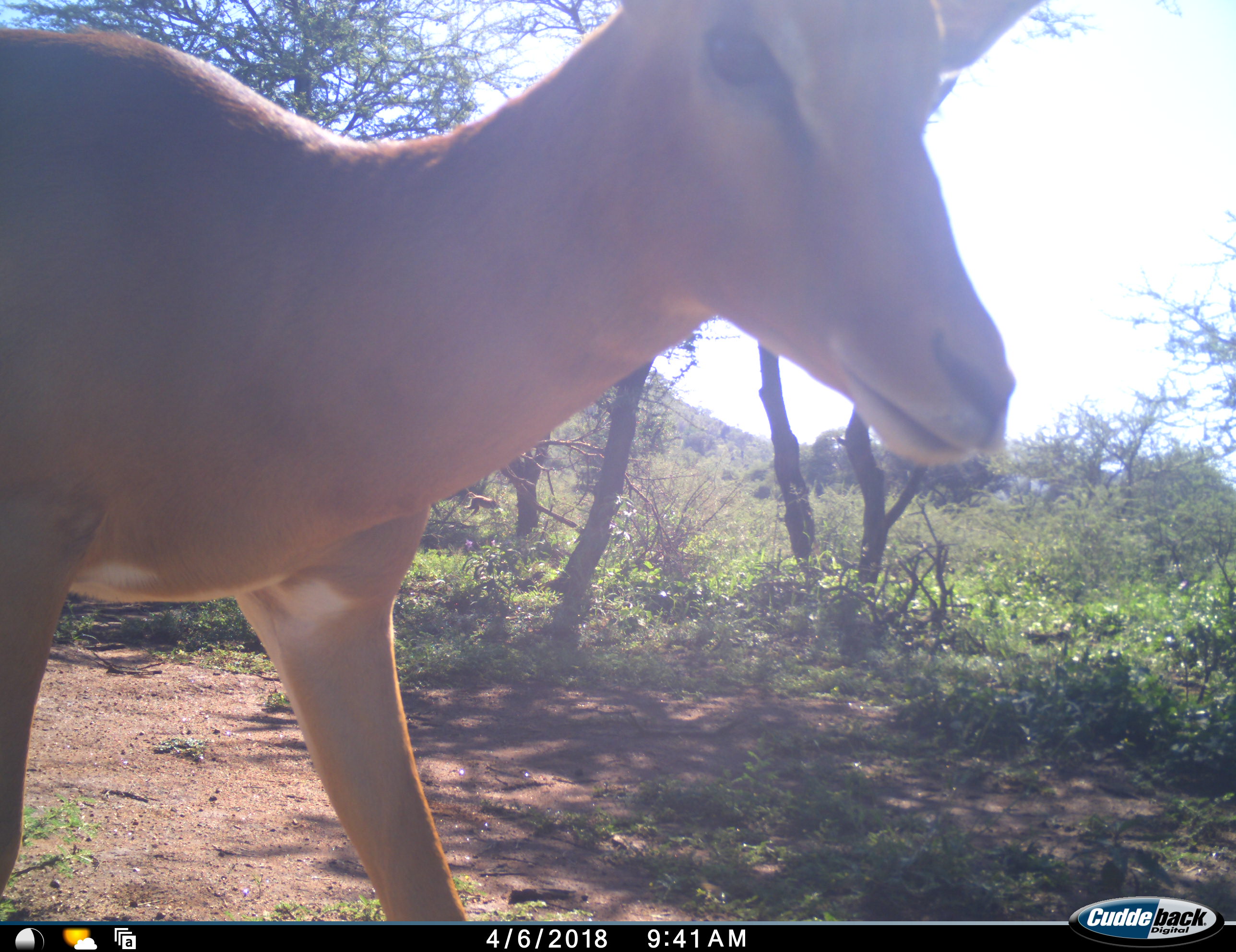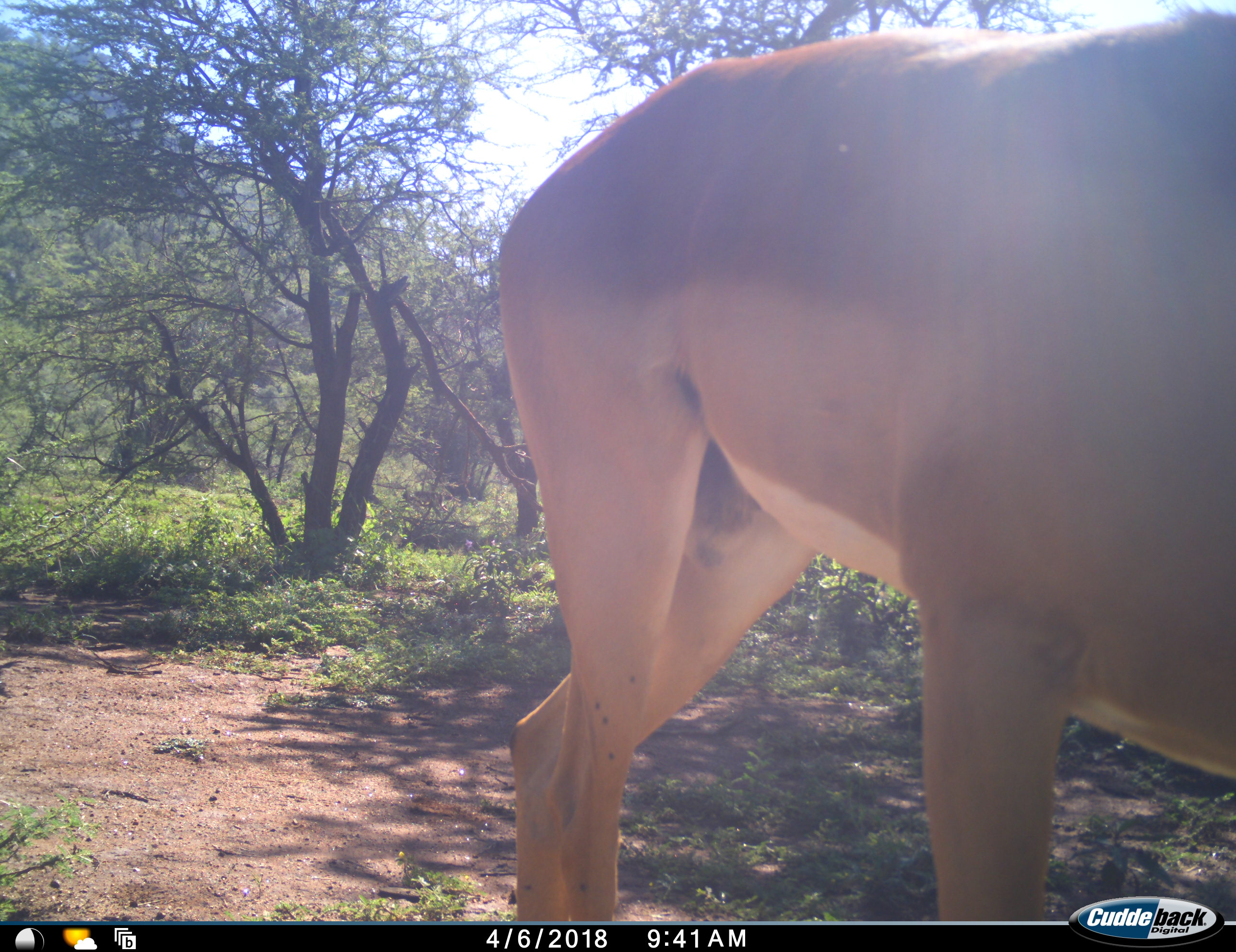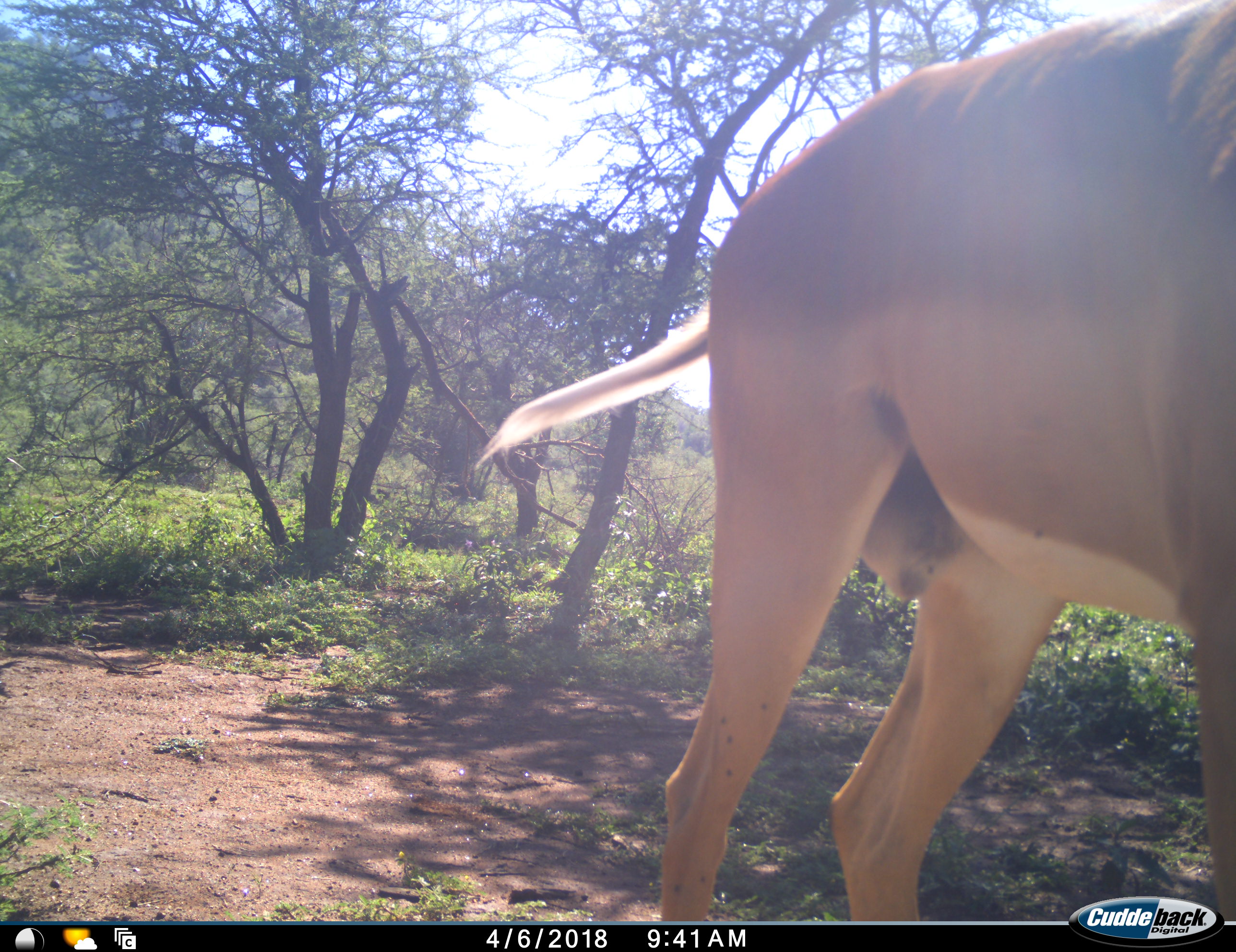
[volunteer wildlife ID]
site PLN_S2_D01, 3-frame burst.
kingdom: Animalia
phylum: Chordata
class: Mammalia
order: Artiodactyla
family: Bovidae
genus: Aepyceros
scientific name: Aepyceros melampus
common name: impala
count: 1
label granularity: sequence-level